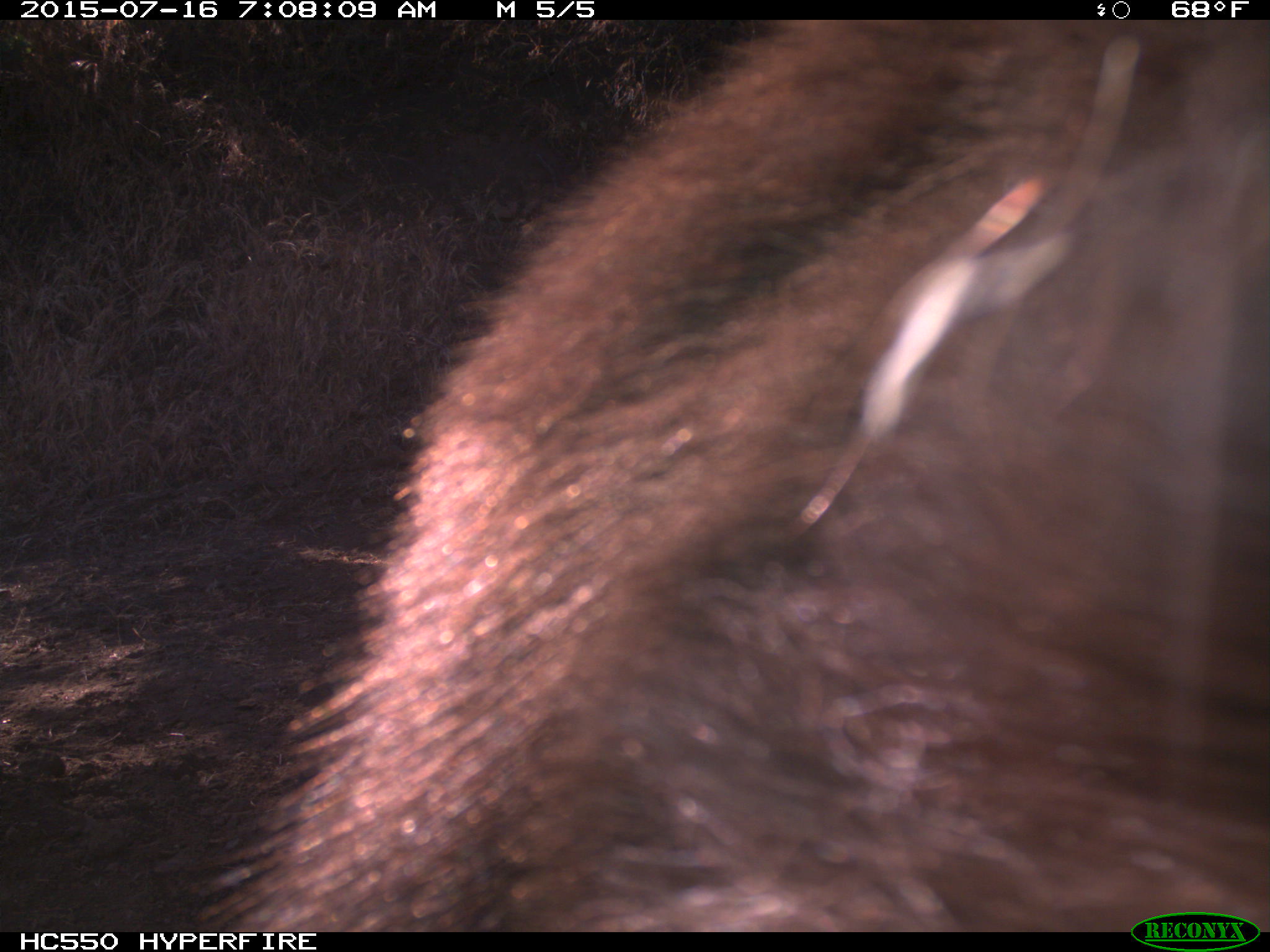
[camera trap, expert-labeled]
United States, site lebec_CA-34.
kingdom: Animalia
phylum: Chordata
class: Mammalia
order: Carnivora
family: Ursidae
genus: Ursus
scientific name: Ursus americanus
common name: american black bear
Ursus americanus (american black bear).